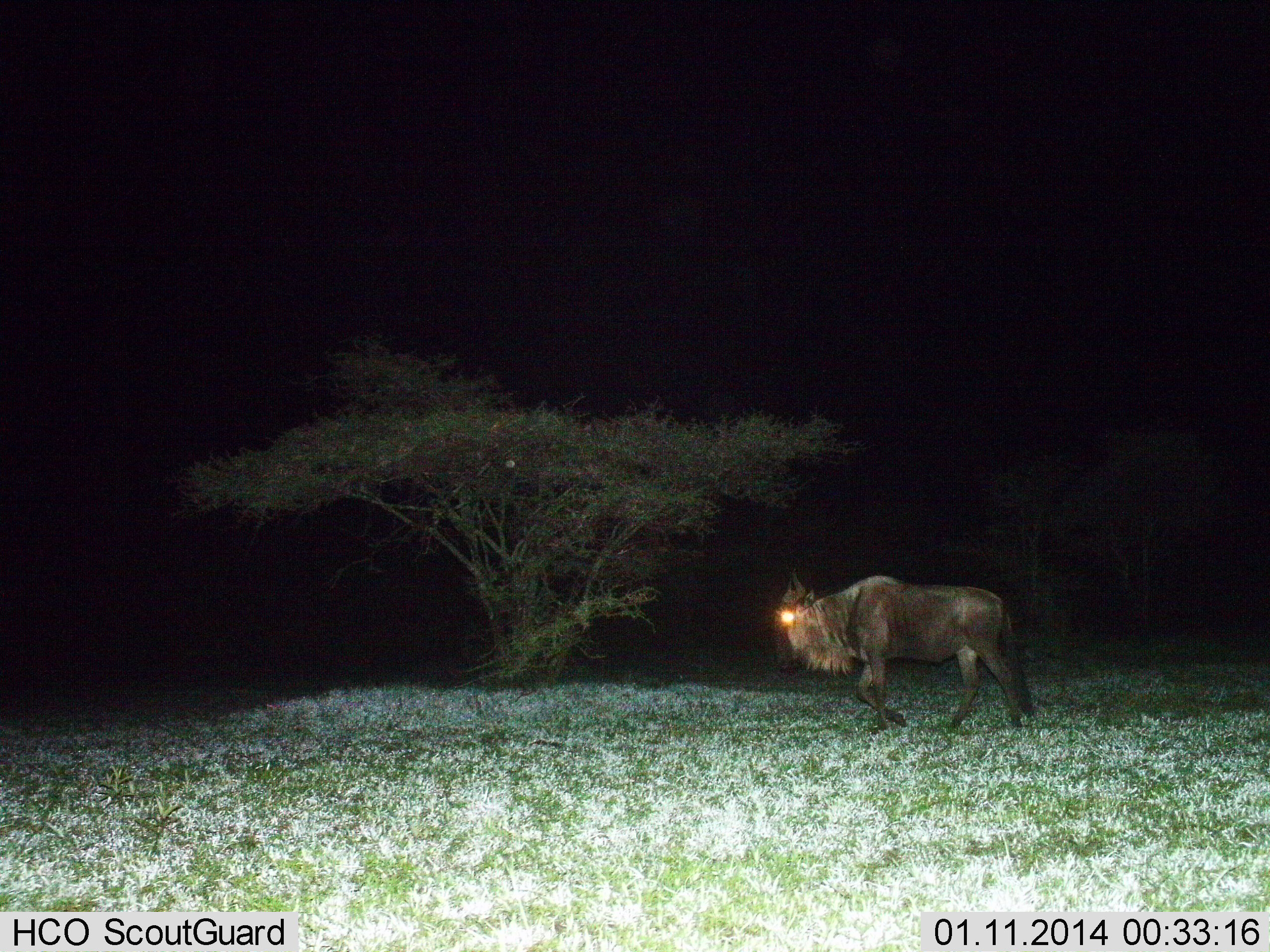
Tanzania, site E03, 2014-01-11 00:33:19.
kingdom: Animalia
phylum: Chordata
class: Mammalia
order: Artiodactyla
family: Bovidae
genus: Connochaetes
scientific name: Connochaetes taurinus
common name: blue wildebeest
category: wildebeest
Wildebeest (blue wildebeest) (Connochaetes taurinus), count 1. Behavior (volunteer vote fractions): standing 0%, resting 0%, moving 100%, interacting 0%. Young present (vote fraction): 0%. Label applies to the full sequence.